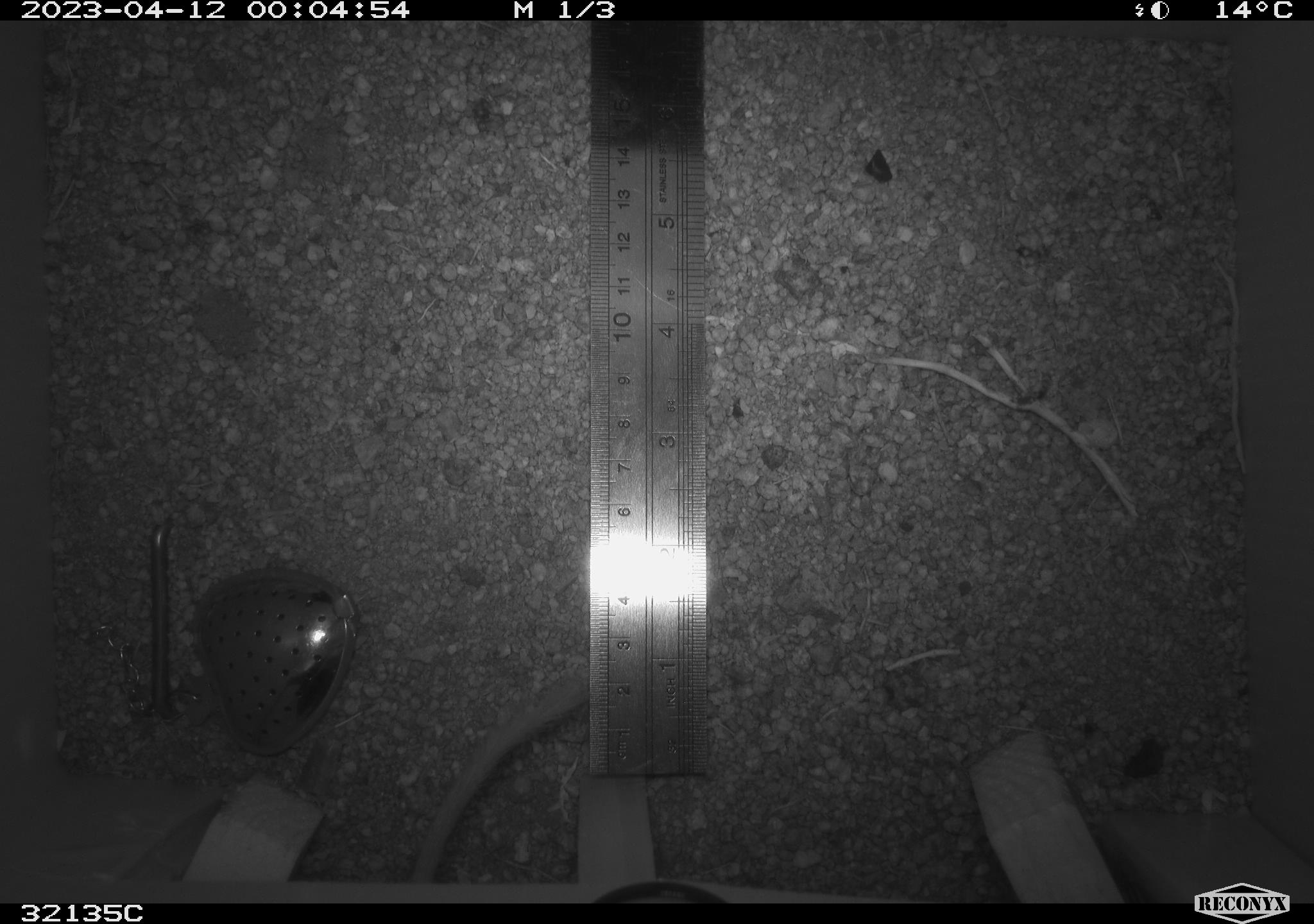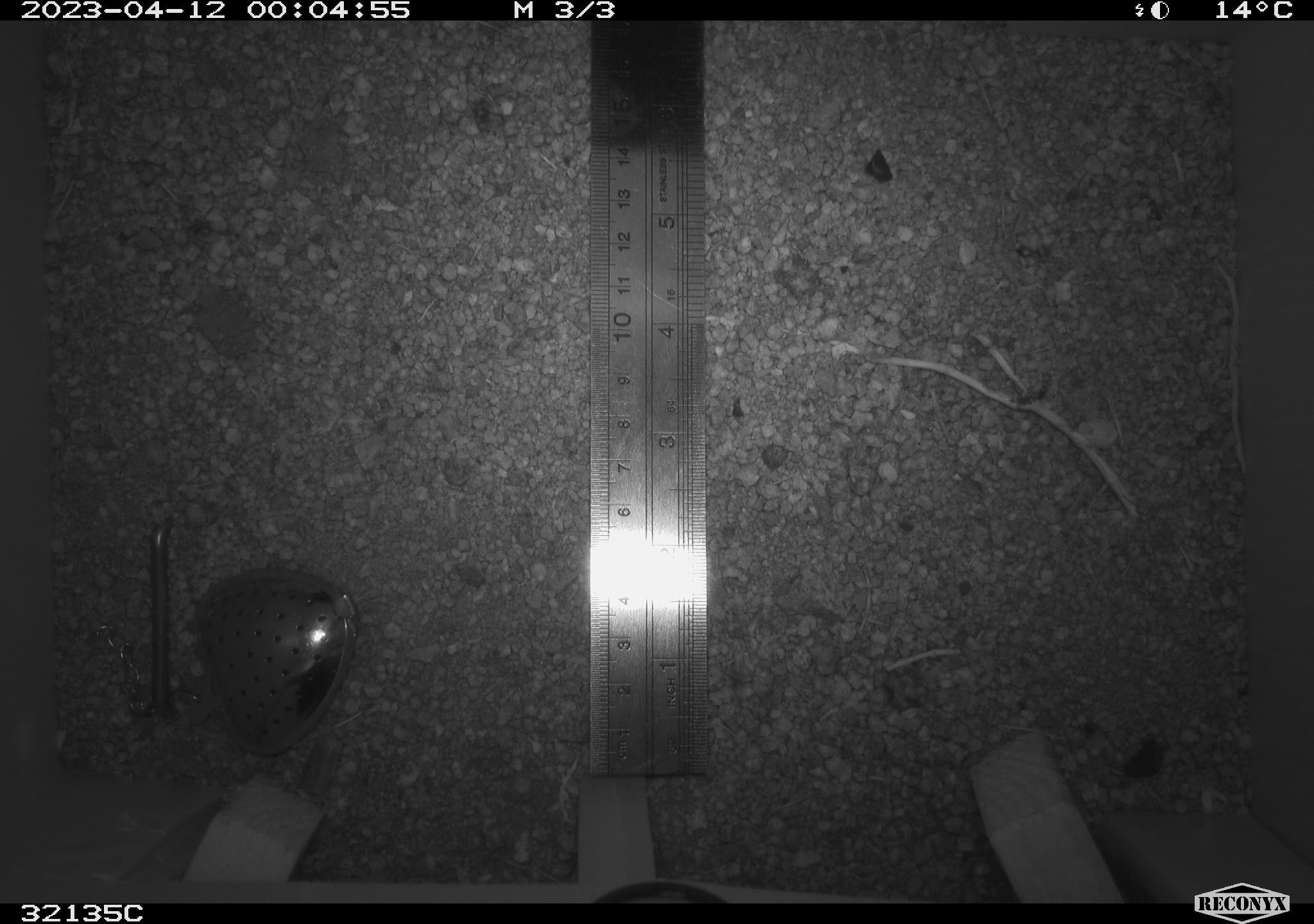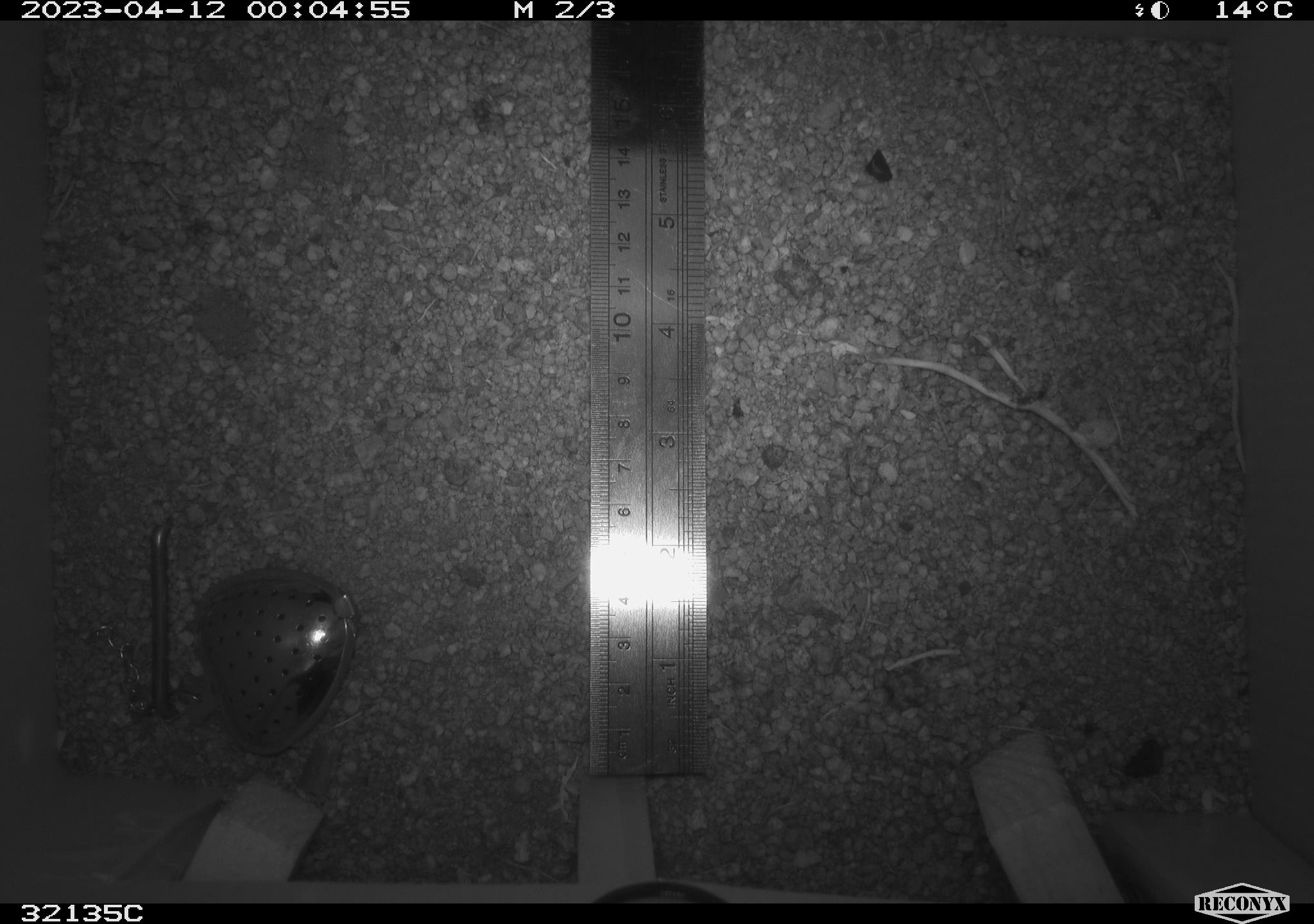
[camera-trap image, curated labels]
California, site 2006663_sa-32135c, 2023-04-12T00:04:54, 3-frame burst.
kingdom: Animalia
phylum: Chordata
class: Mammalia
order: Rodentia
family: Heteromyidae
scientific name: Heteromyidae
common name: kangaroo rats and pocket mice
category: heteromyidae family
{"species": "heteromyidae family (kangaroo rats and pocket mice) (Heteromyidae)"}